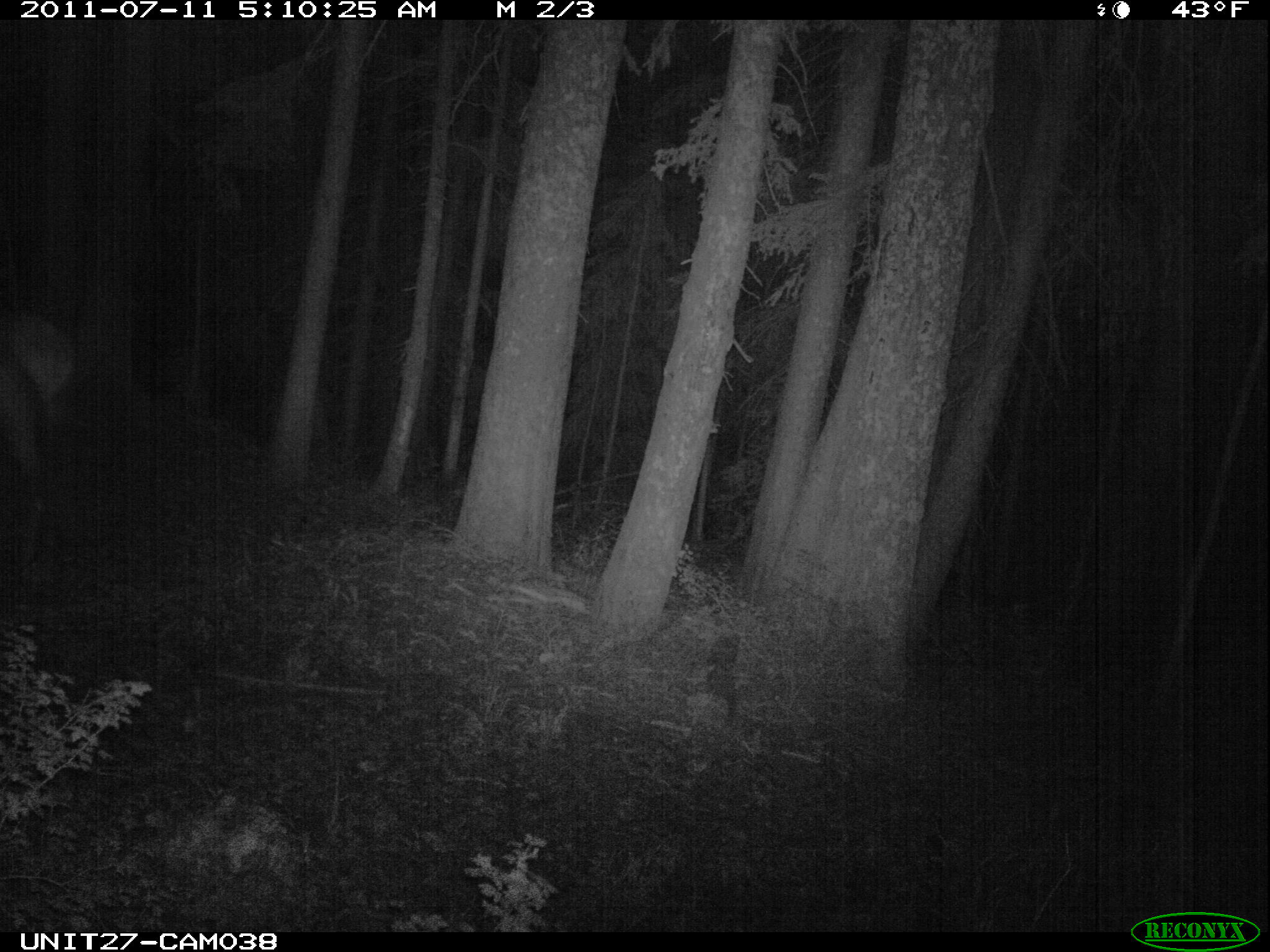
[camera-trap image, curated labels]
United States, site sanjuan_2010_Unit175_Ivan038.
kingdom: Animalia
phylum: Chordata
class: Mammalia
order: Artiodactyla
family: Cervidae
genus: Cervus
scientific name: Cervus elaphus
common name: red deer